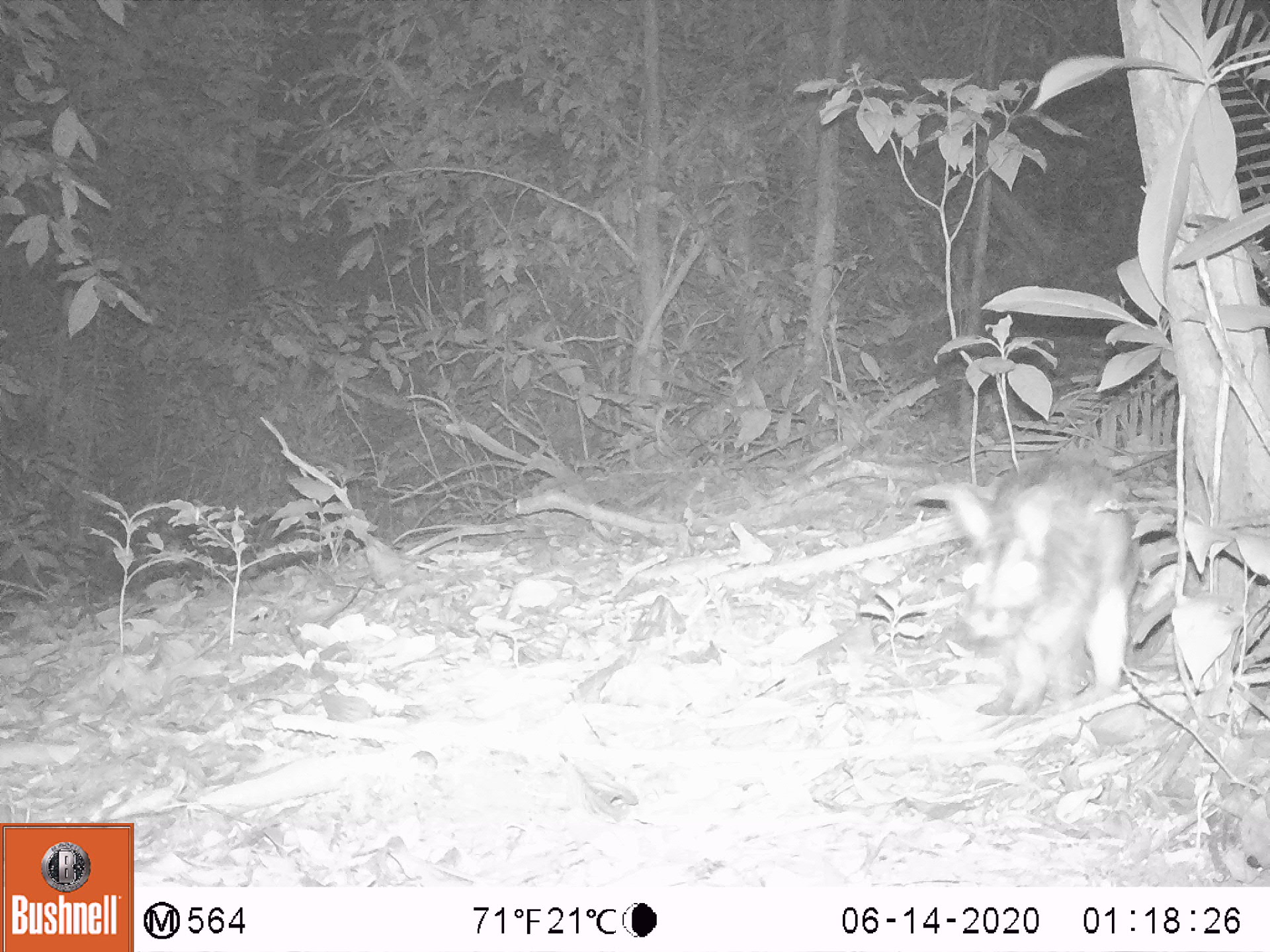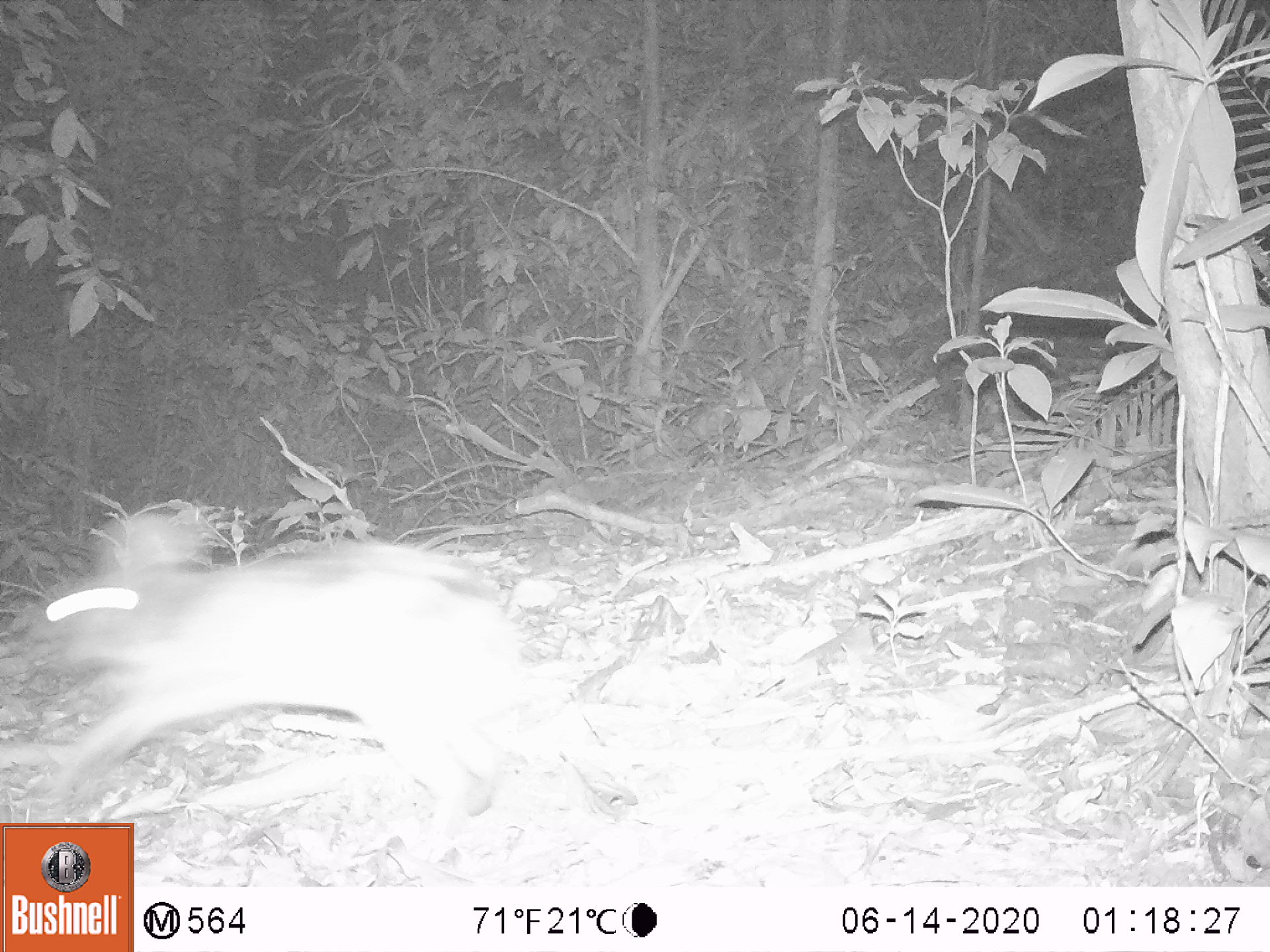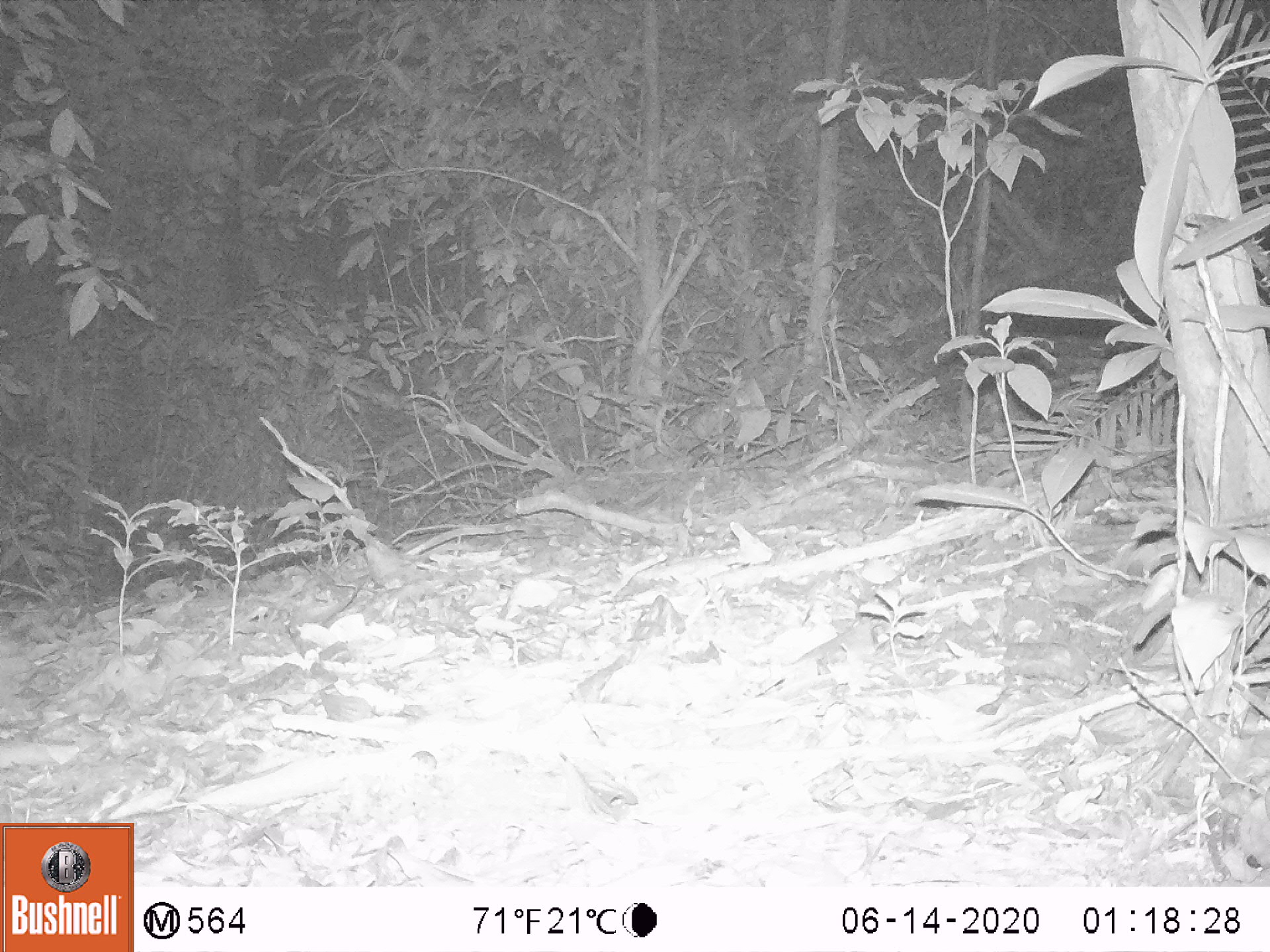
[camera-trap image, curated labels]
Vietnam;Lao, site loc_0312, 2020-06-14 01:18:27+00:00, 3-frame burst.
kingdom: Animalia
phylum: Chordata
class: Mammalia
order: Lagomorpha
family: Leporidae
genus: Nesolagus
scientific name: Nesolagus timminsi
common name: annamite striped rabbit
Annamite striped rabbit (Nesolagus timminsi). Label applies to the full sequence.